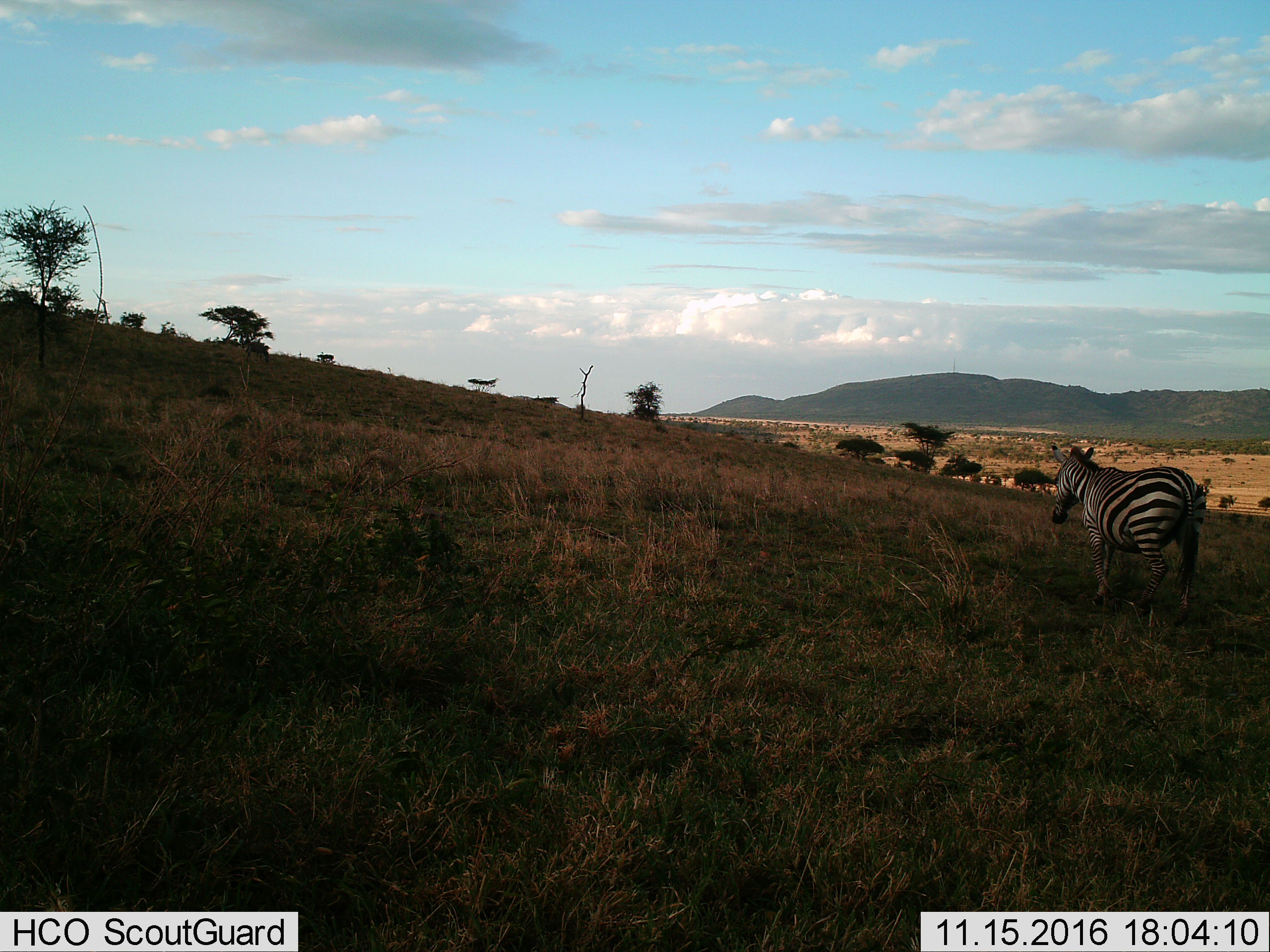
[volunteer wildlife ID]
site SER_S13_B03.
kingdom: Animalia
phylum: Chordata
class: Mammalia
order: Perissodactyla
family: Equidae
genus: Equus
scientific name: Equus quagga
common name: plains zebra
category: zebraplains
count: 1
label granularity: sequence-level